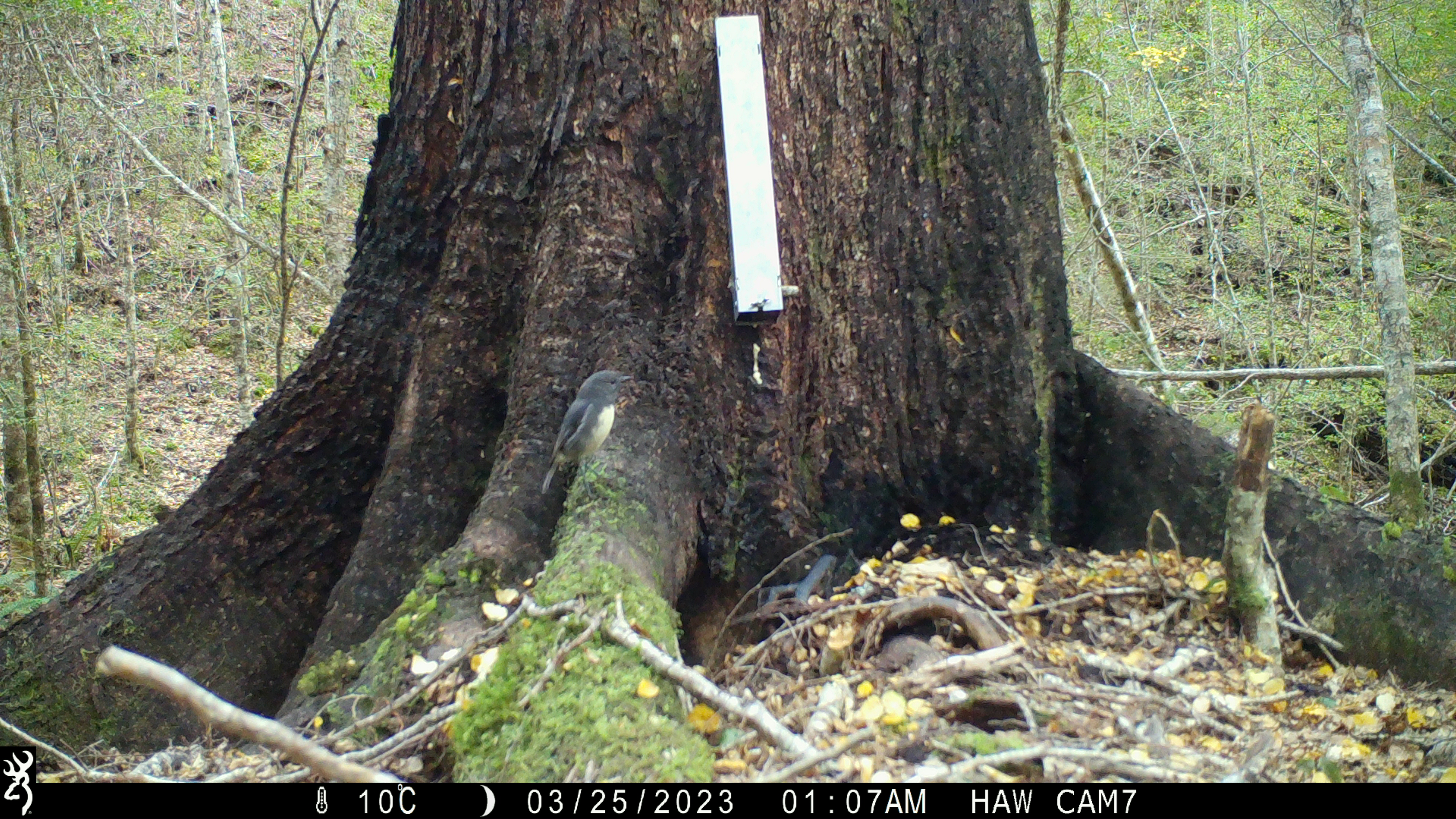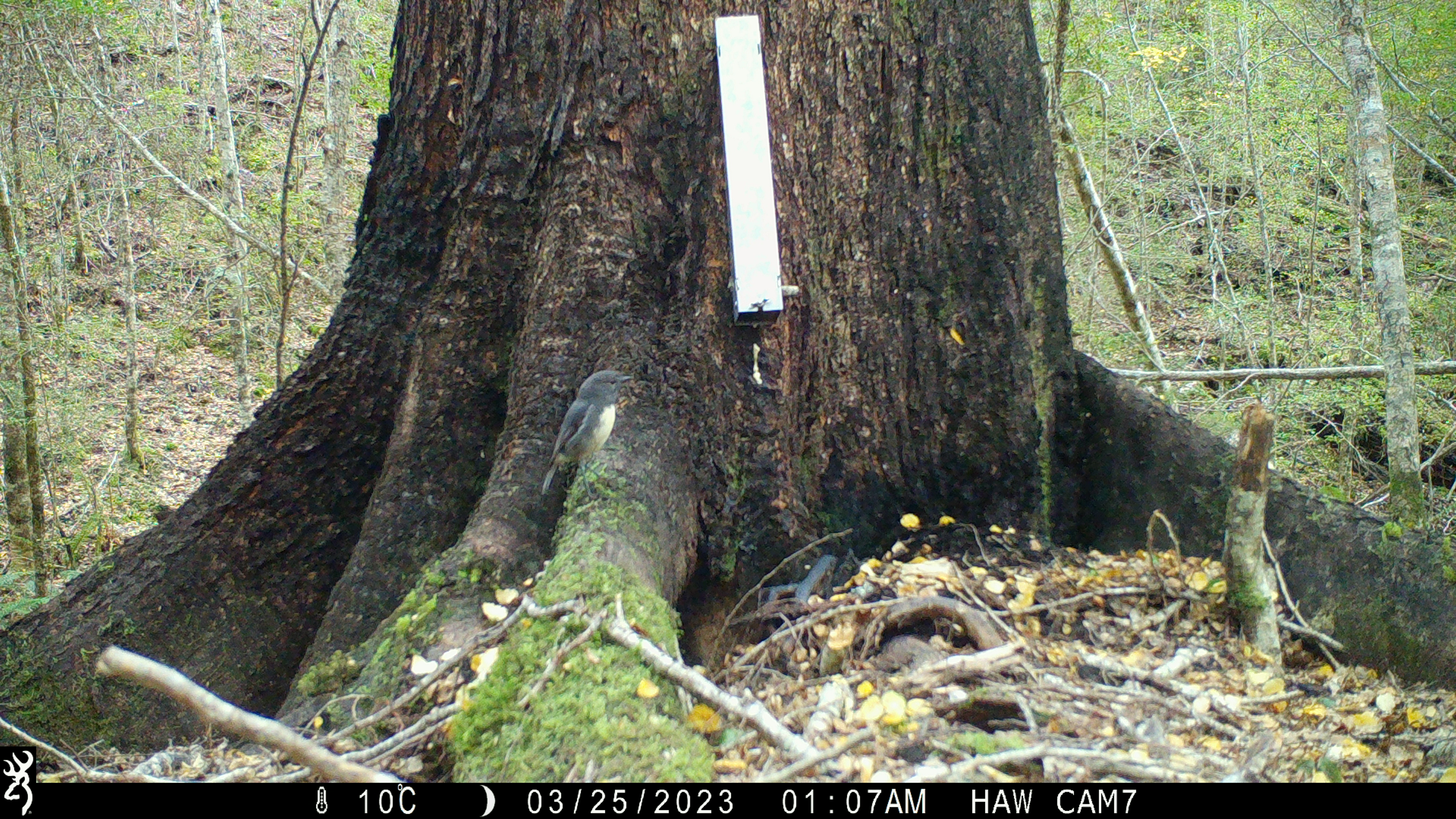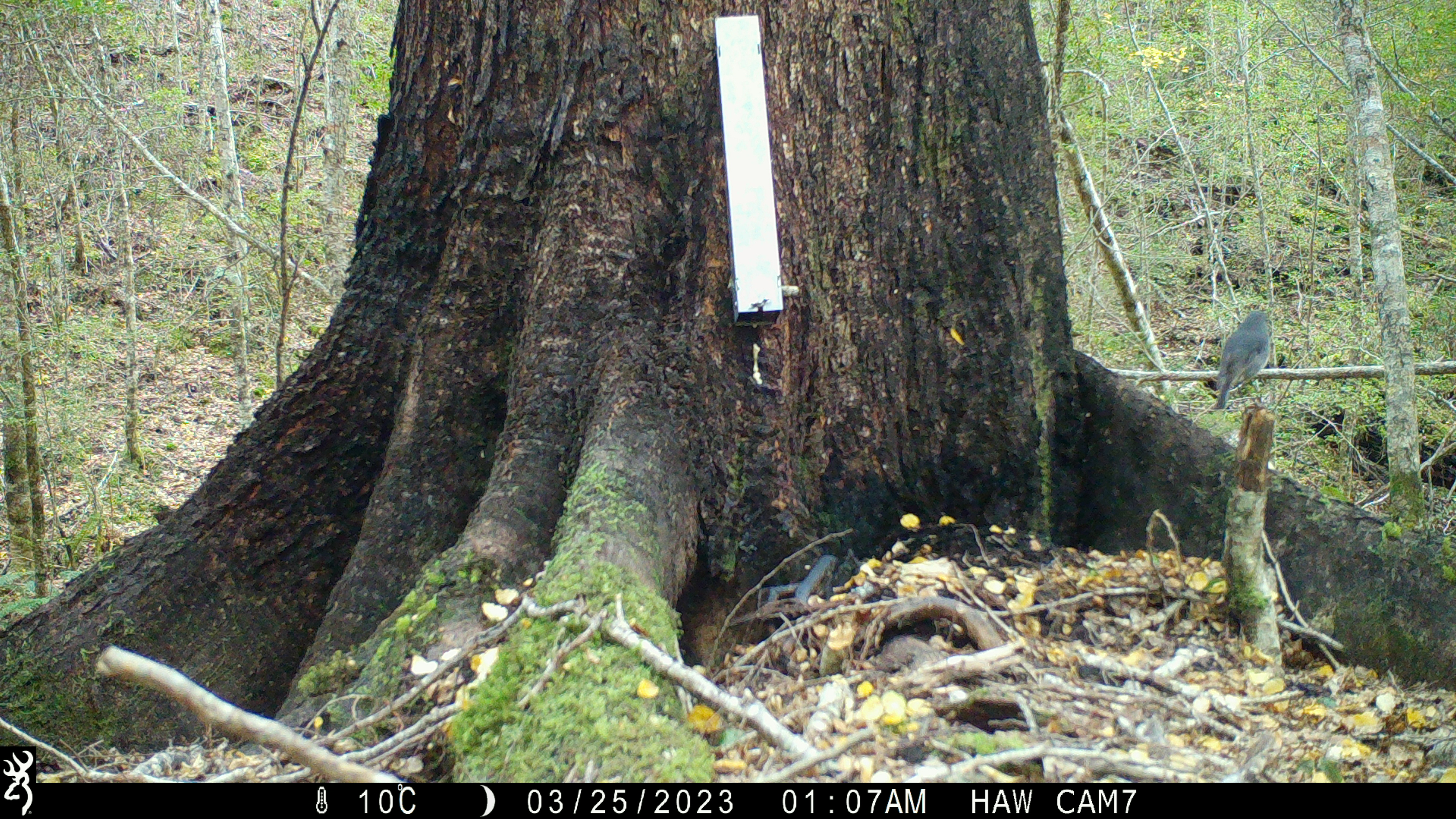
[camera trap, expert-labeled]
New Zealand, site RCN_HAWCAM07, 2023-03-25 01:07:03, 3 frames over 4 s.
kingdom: Animalia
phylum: Chordata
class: Aves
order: Passeriformes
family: Petroicidae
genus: Petroica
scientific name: Petroica australis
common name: new zealand robin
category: robin